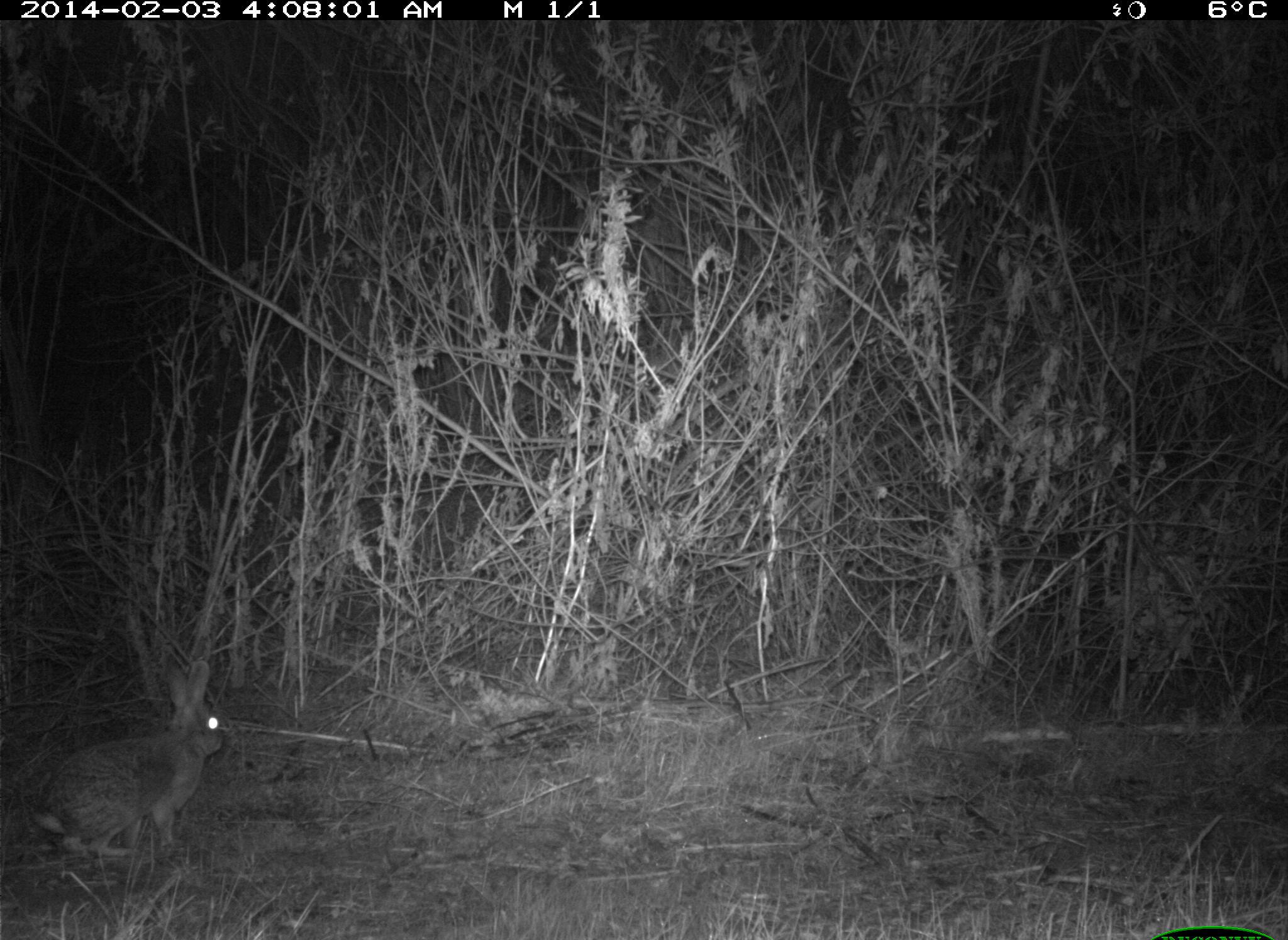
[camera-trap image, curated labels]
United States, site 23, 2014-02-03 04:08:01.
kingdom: Animalia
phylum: Chordata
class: Mammalia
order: Lagomorpha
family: Leporidae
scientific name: Leporidae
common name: rabbits and hares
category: rabbit